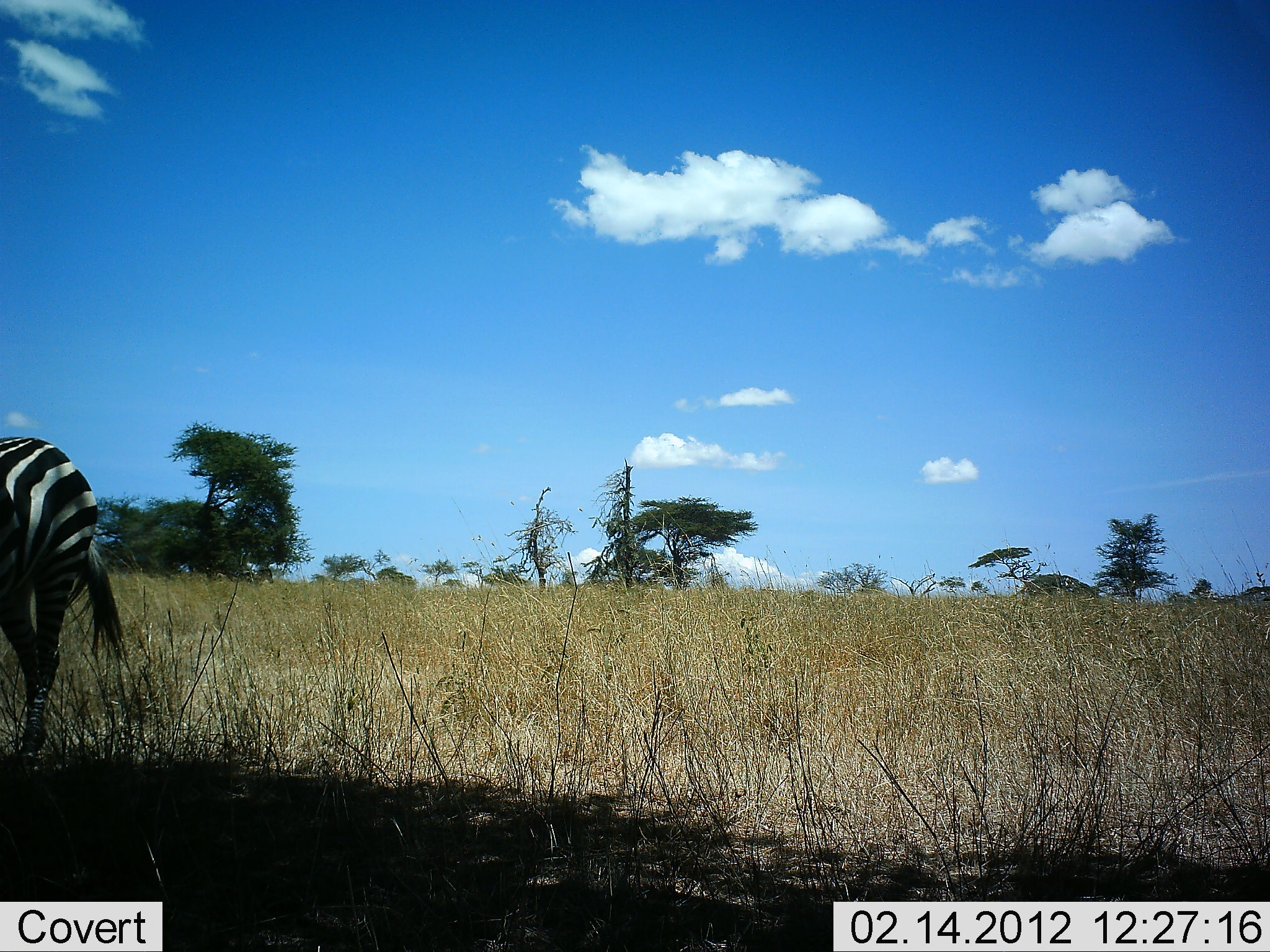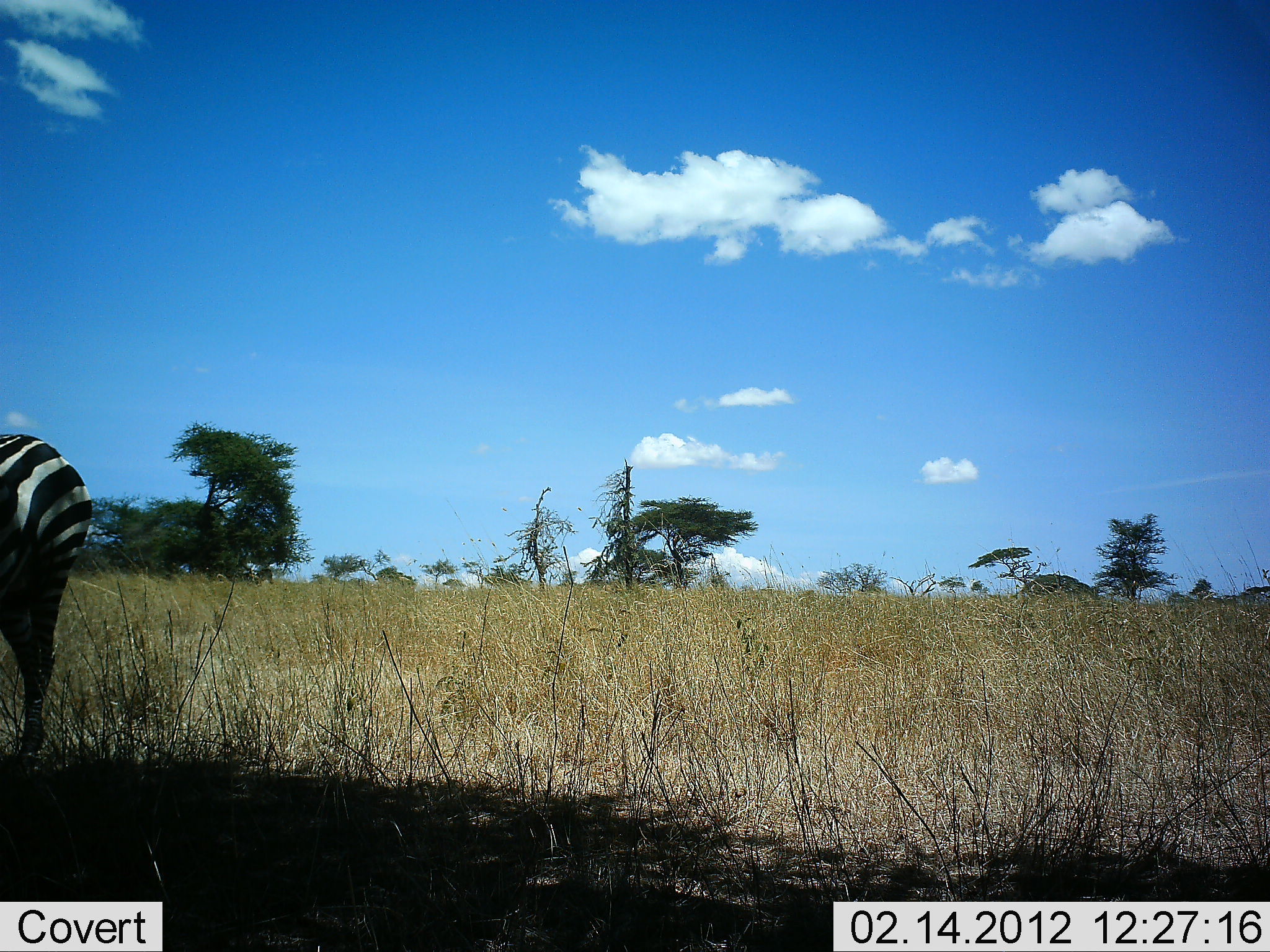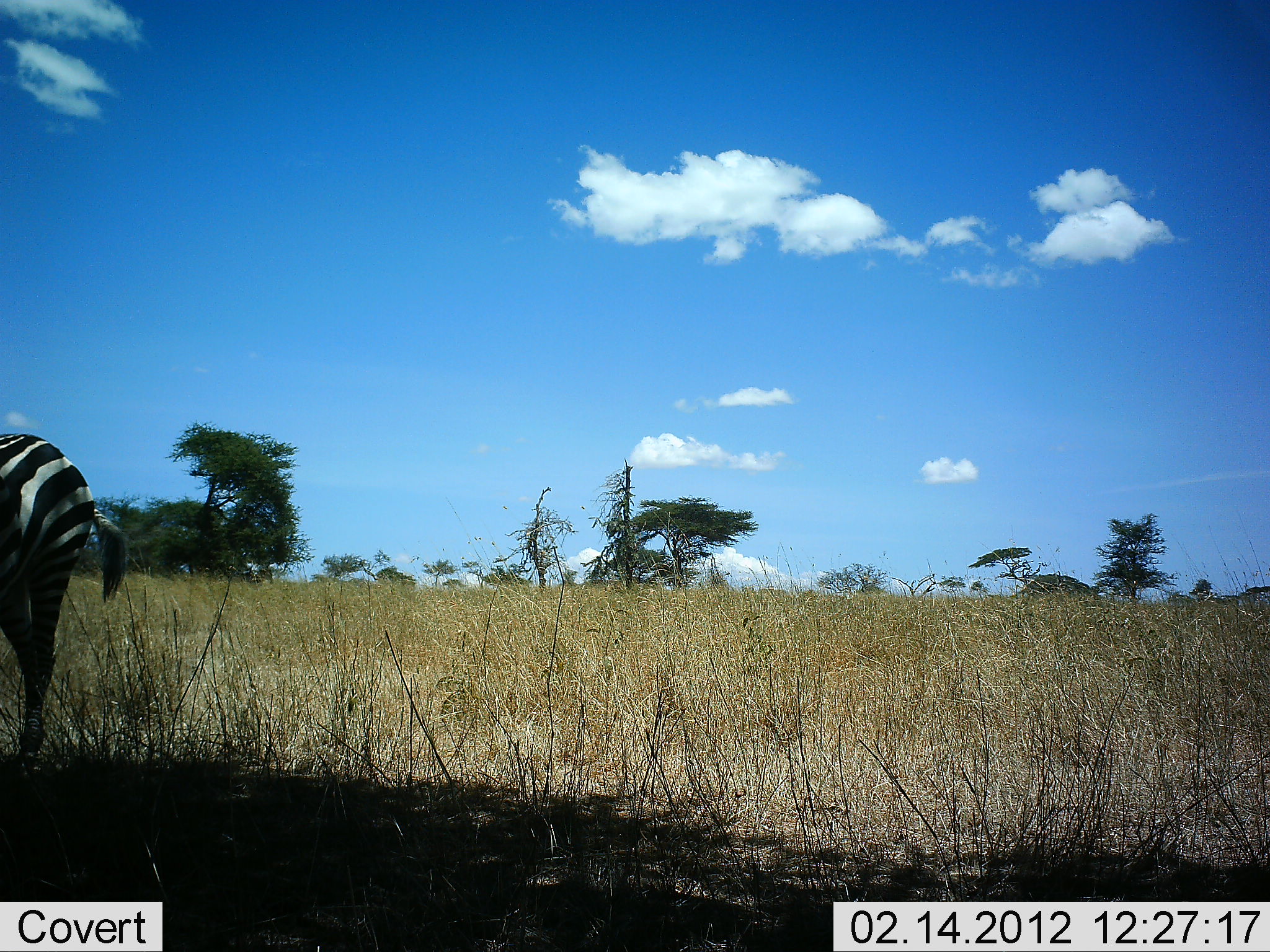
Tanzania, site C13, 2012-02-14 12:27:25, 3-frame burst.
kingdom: Animalia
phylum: Chordata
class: Mammalia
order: Perissodactyla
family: Equidae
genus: Equus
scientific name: Equus quagga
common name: plains zebra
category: zebra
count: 1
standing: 81%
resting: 0%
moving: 12%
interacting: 0%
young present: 0%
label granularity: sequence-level